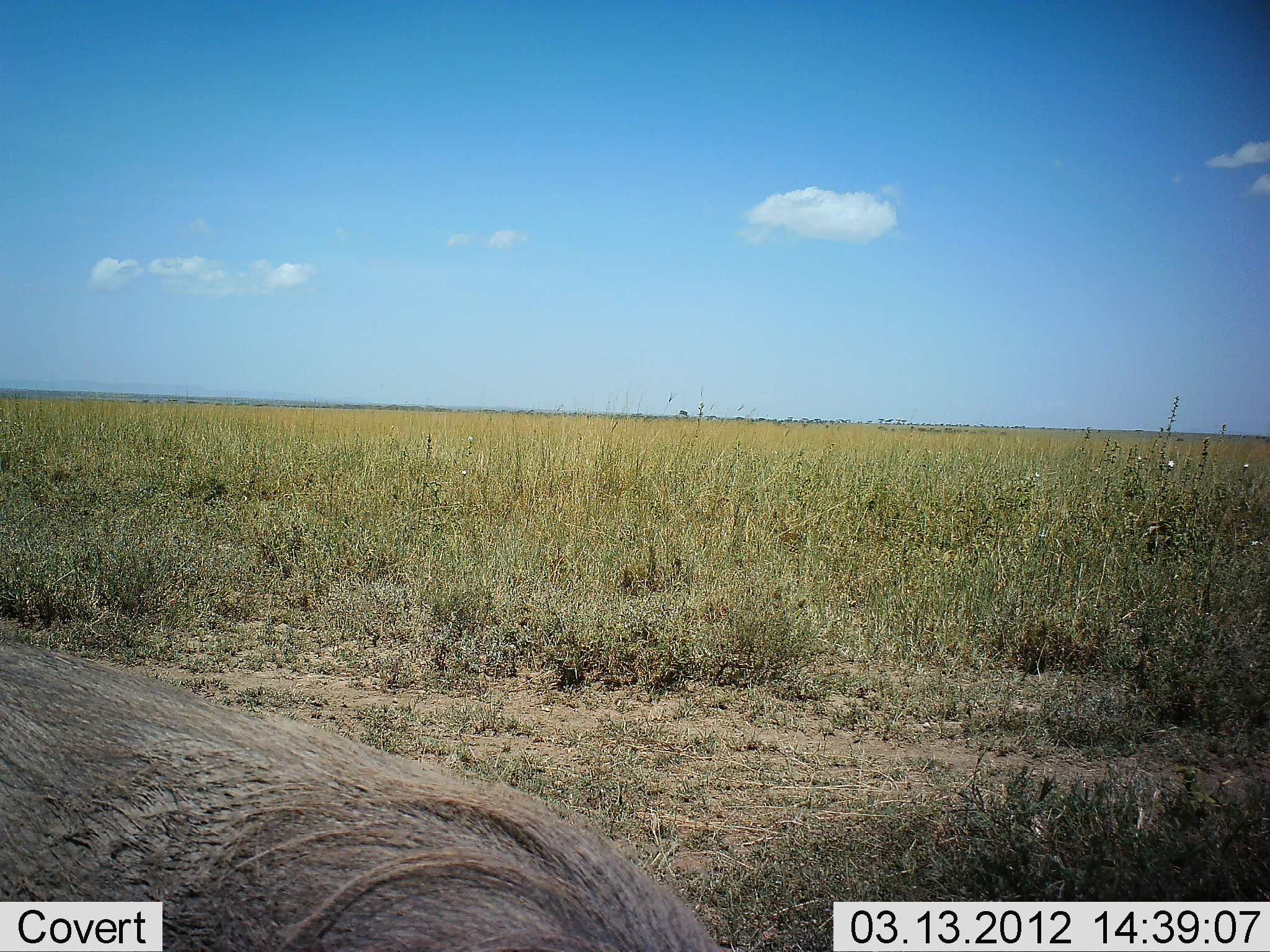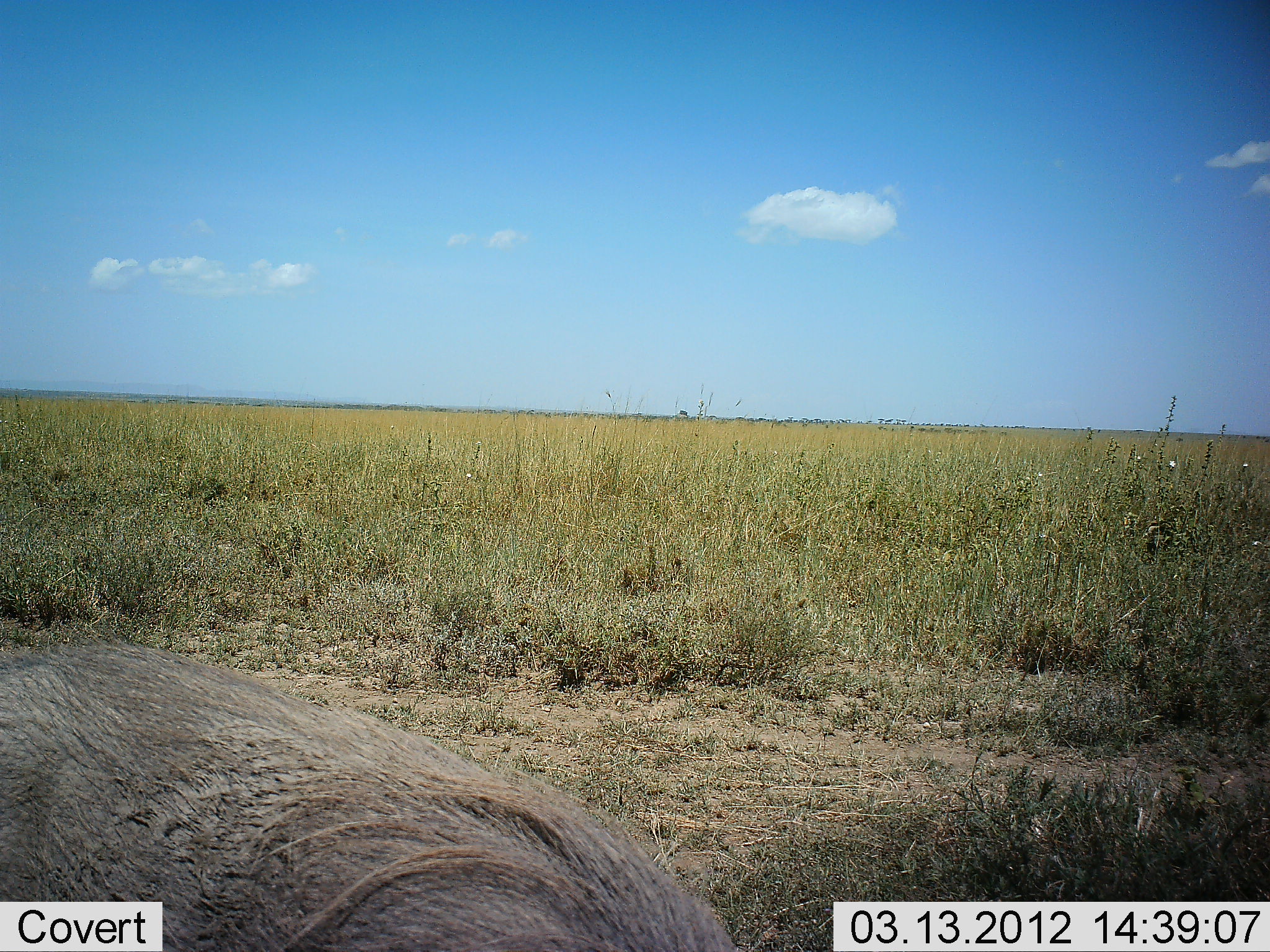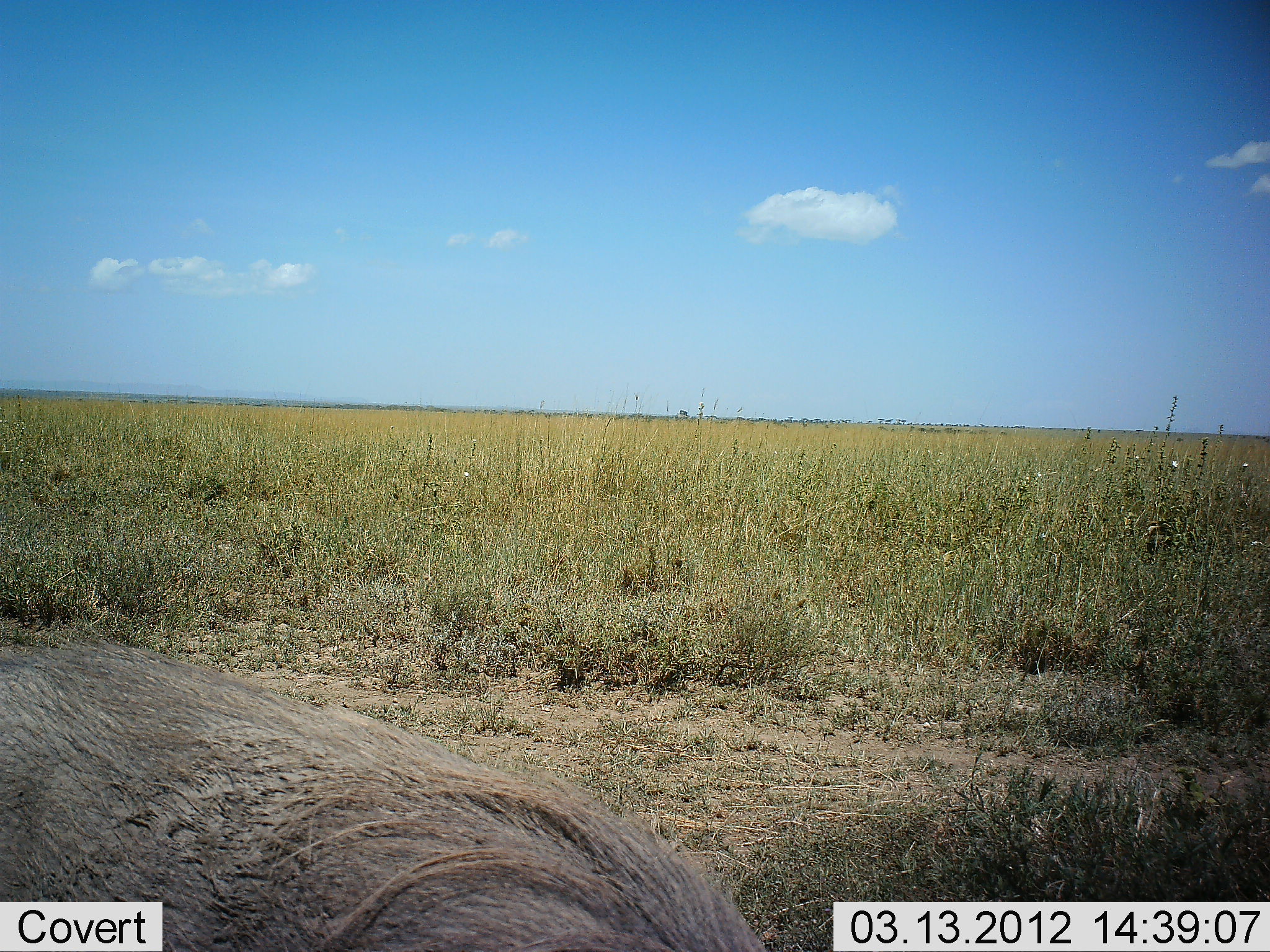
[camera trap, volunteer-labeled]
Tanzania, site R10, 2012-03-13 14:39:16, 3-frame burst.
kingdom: Animalia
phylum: Chordata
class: Mammalia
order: Artiodactyla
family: Suidae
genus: Phacochoerus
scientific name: Phacochoerus africanus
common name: warthog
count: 1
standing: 68%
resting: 0%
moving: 11%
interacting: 0%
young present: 0%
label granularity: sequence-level